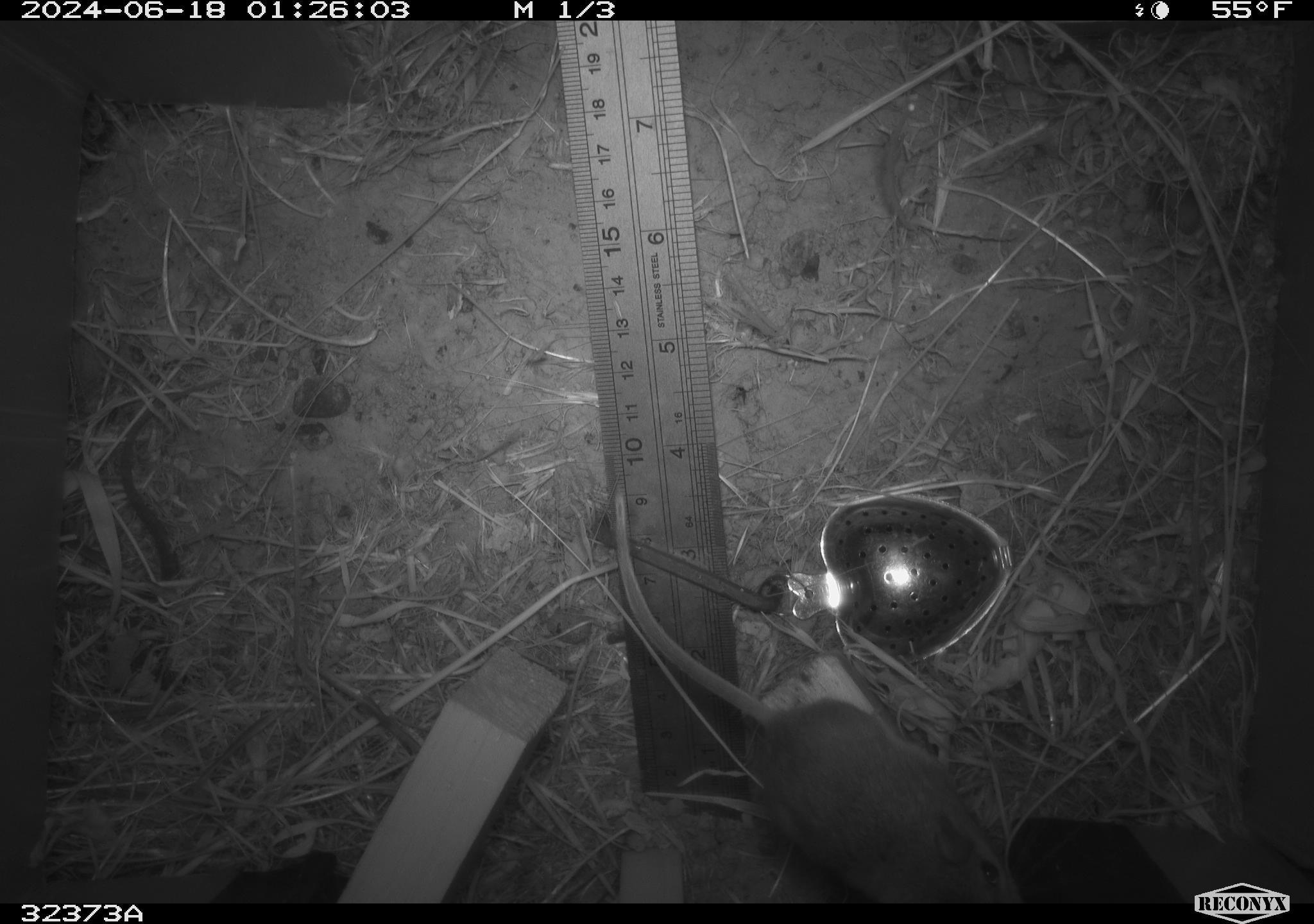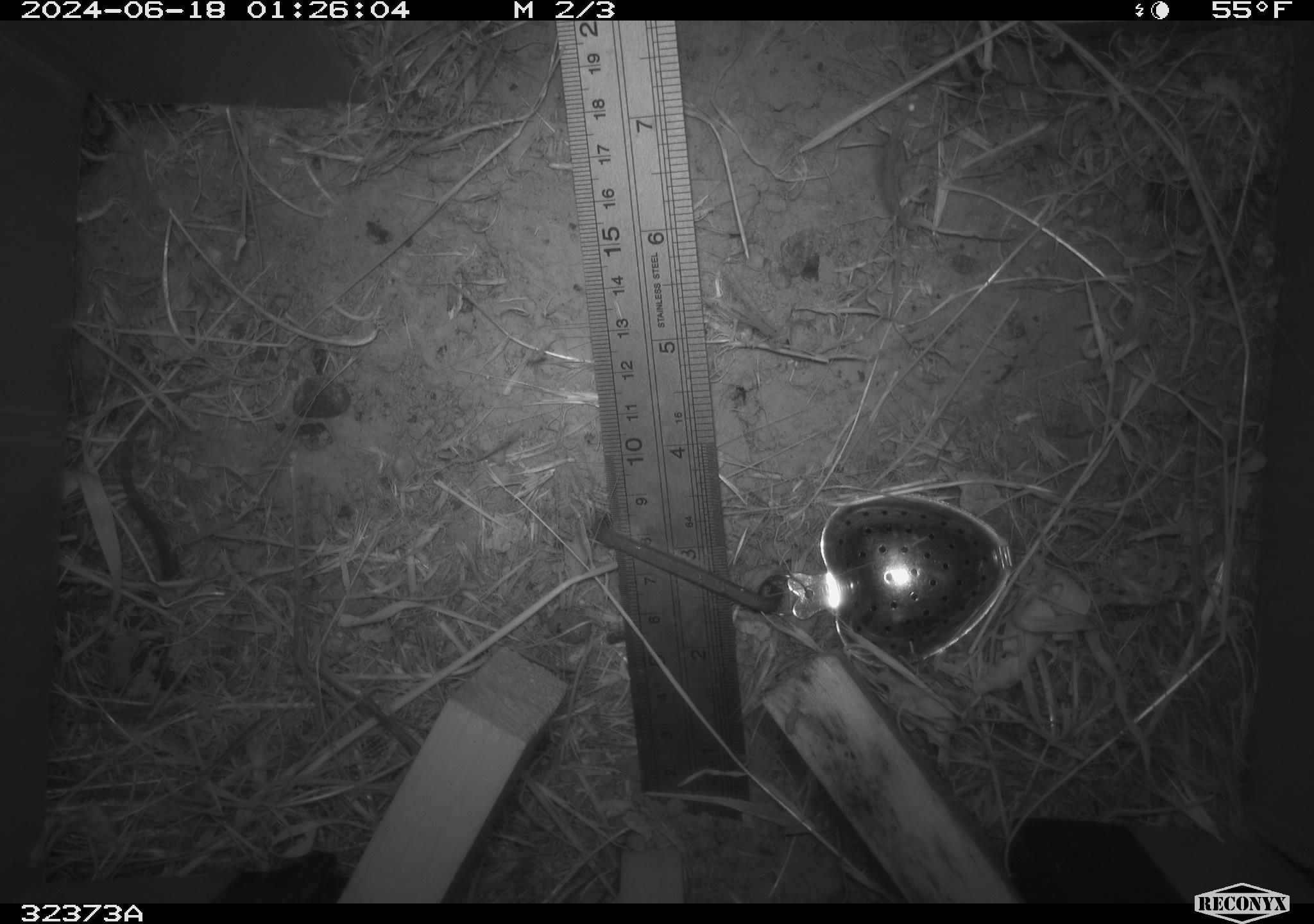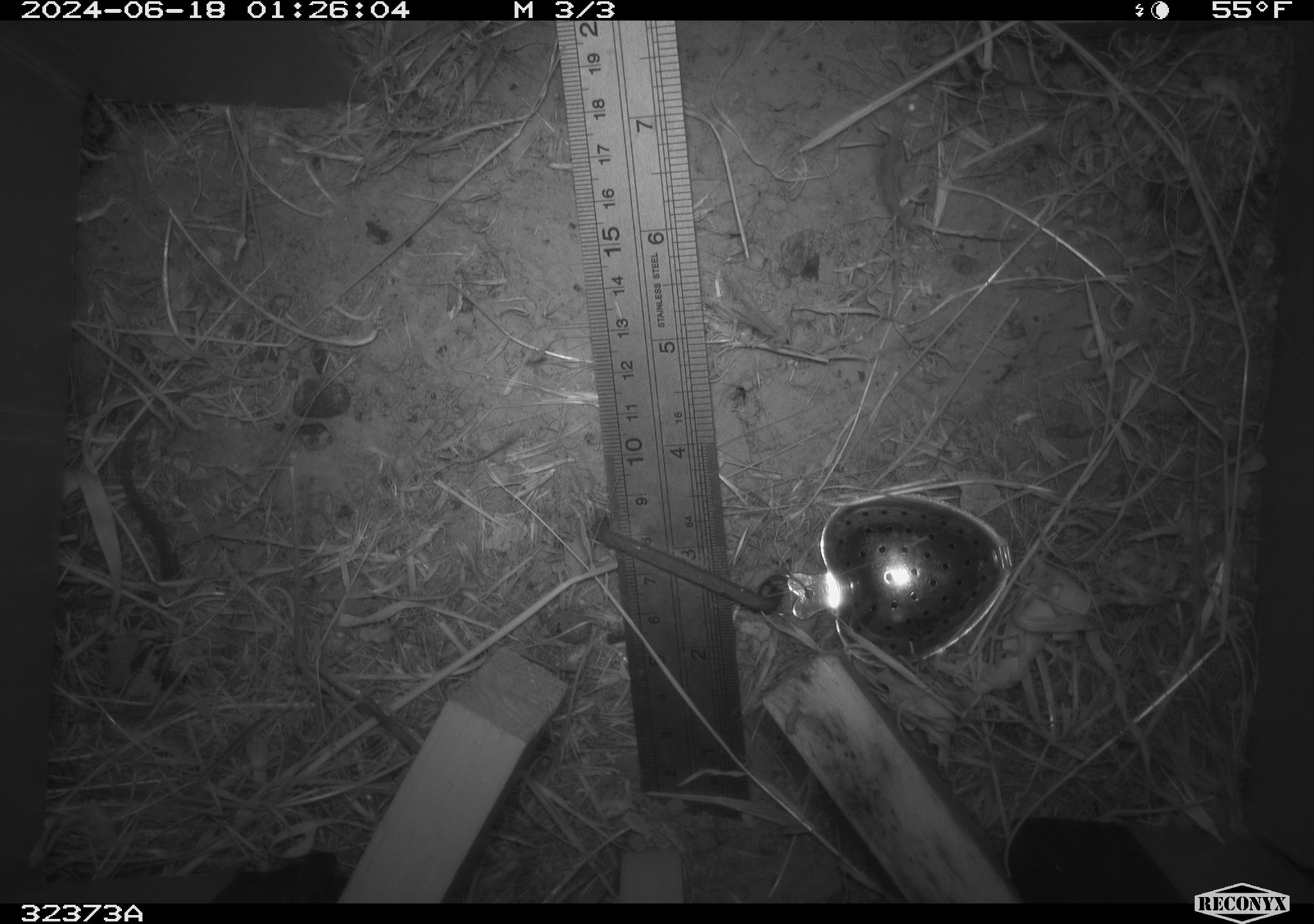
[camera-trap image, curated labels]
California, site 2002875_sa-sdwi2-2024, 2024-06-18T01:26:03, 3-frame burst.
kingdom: Animalia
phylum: Chordata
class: Mammalia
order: Rodentia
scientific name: Rodentia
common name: mouse species